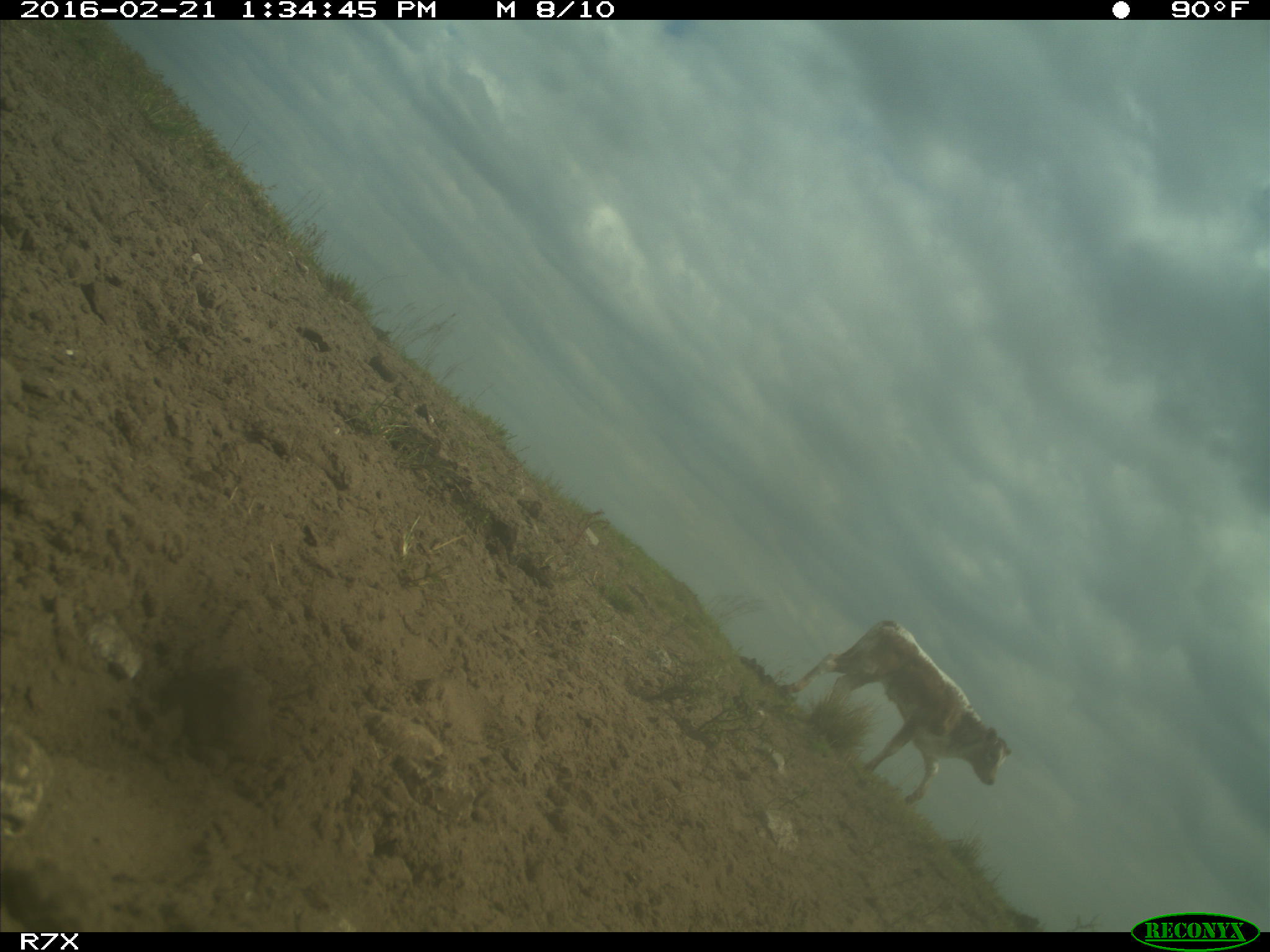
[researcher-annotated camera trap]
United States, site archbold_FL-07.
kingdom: Animalia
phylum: Chordata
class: Mammalia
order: Artiodactyla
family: Bovidae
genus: Bos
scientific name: Bos taurus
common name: domestic cow